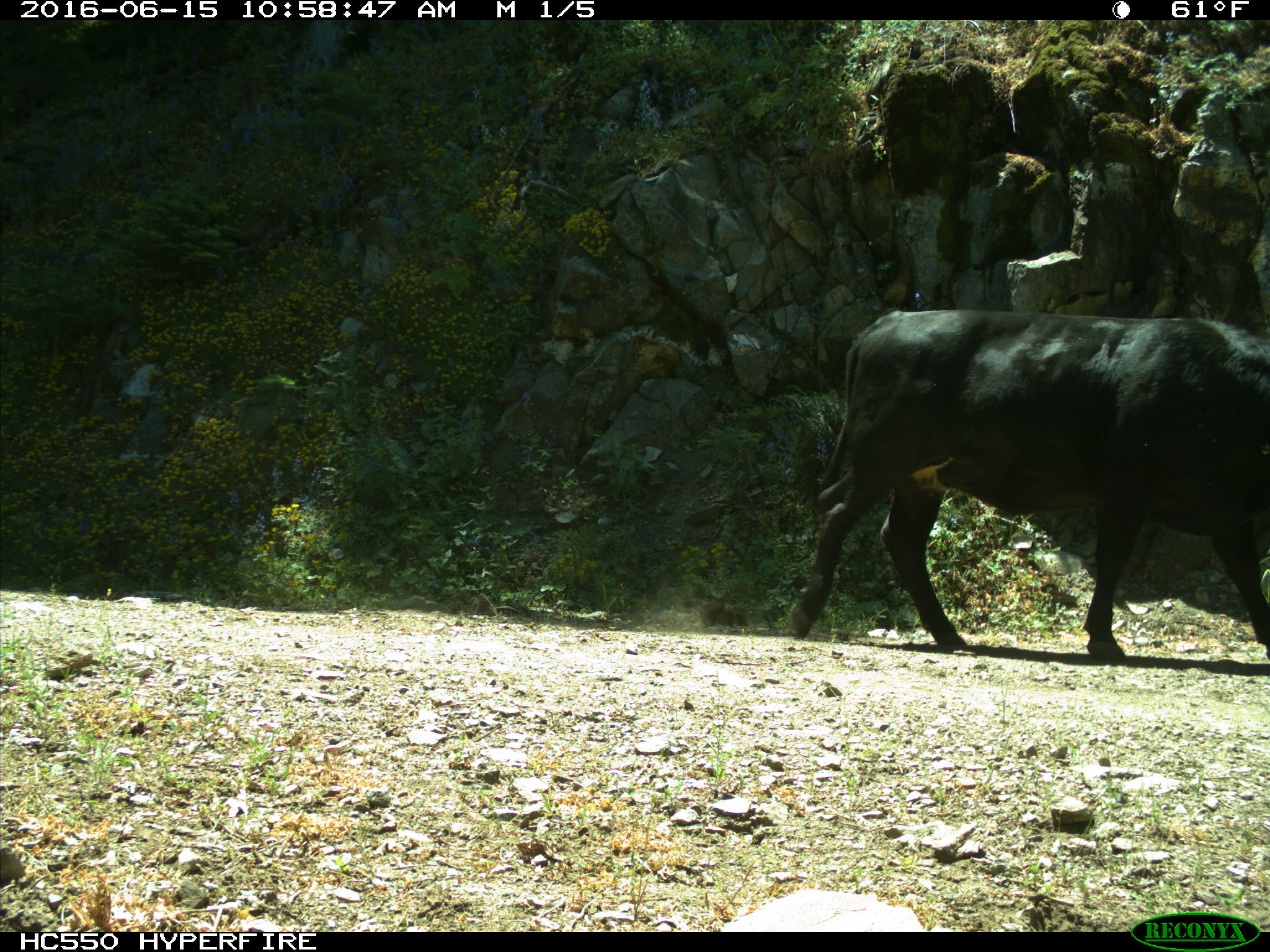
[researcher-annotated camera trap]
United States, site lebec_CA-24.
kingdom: Animalia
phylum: Chordata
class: Mammalia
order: Artiodactyla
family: Bovidae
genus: Bos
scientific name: Bos taurus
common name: domestic cow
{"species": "Bos taurus (domestic cow)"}